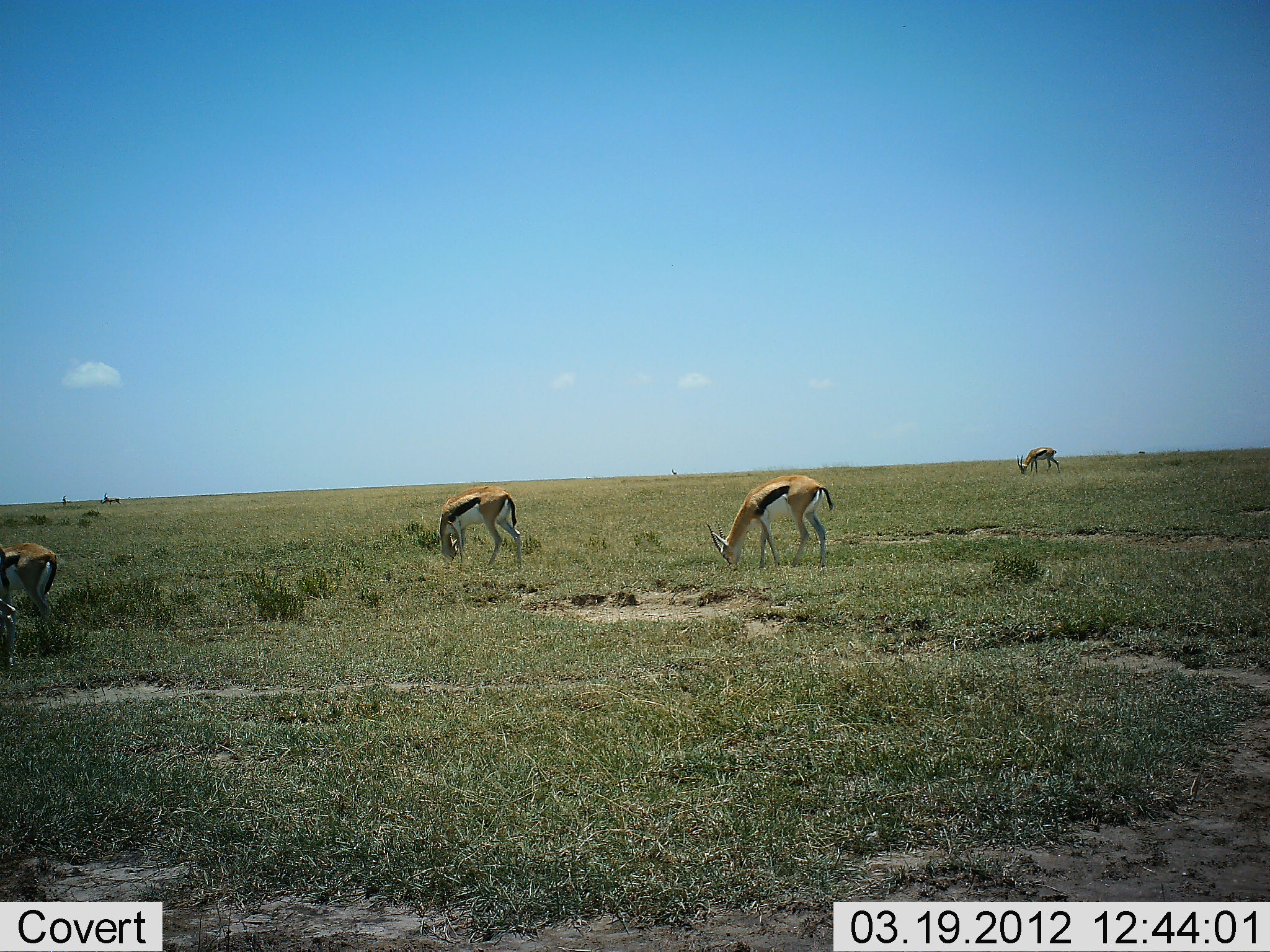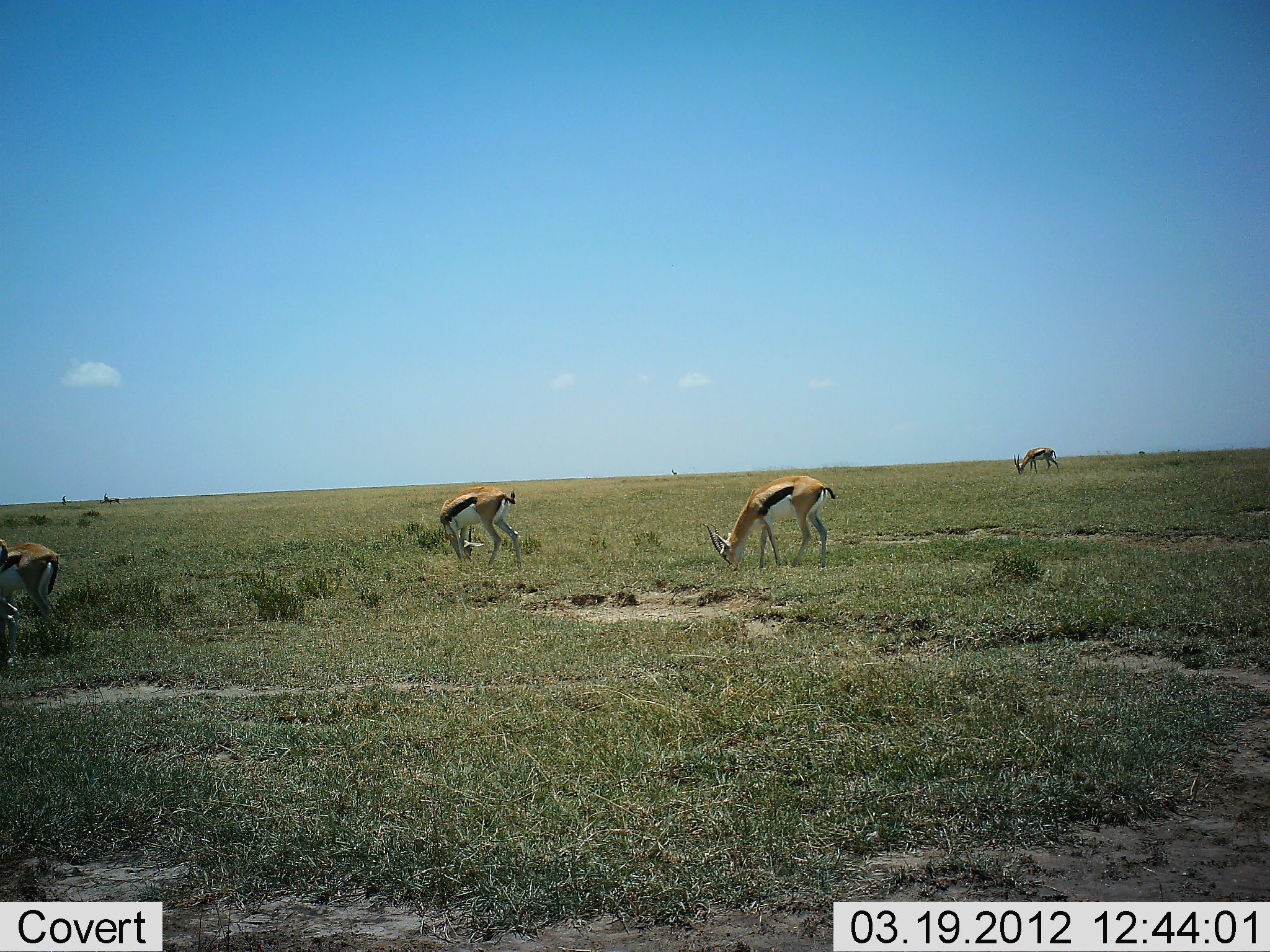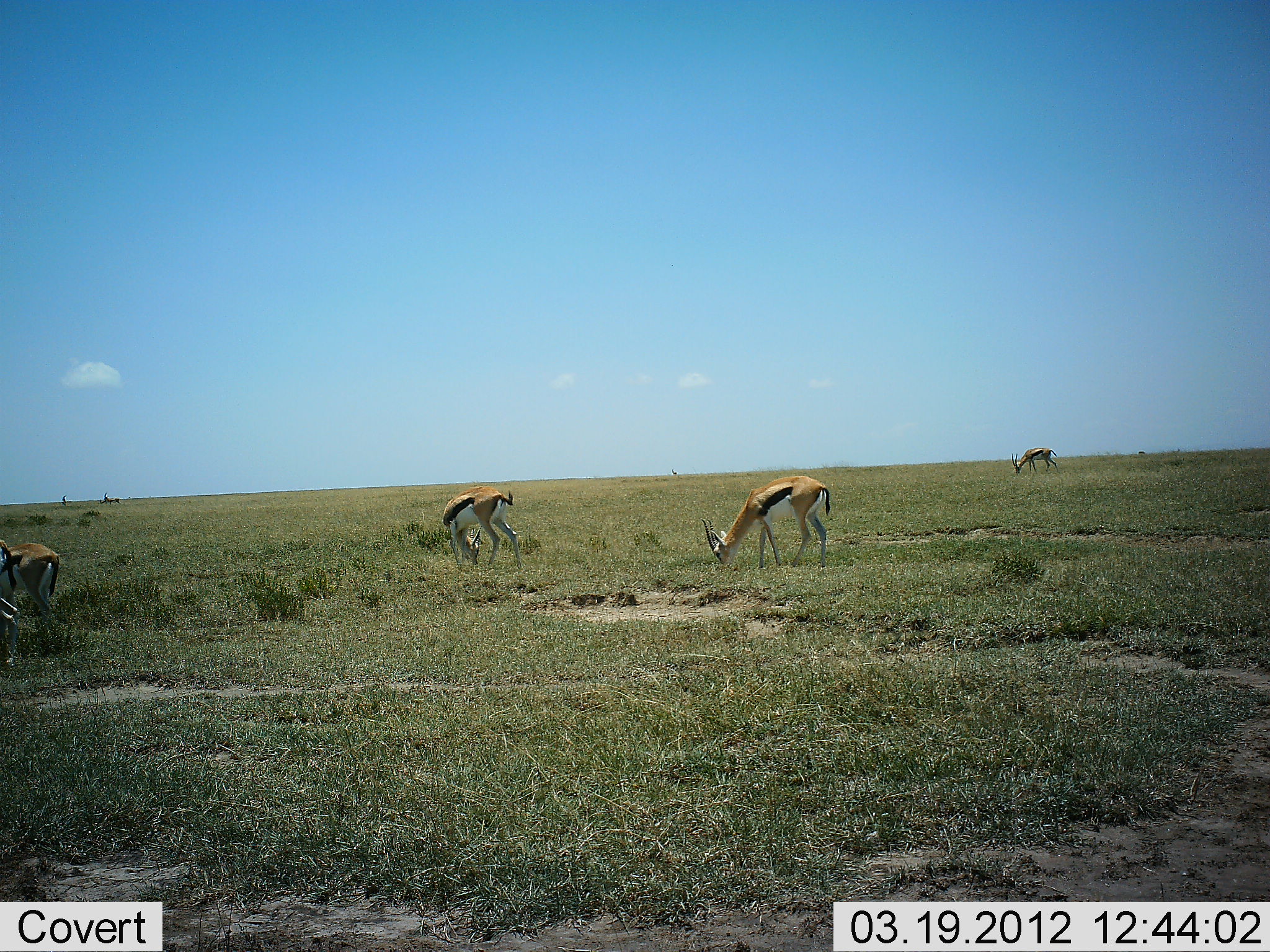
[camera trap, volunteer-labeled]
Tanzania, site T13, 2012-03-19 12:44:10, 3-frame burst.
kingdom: Animalia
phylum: Chordata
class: Mammalia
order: Artiodactyla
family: Bovidae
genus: Eudorcas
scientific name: Eudorcas thomsonii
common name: thomson's gazelle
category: gazellethomsons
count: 5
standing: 14%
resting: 0%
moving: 7%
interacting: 0%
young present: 0%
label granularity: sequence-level